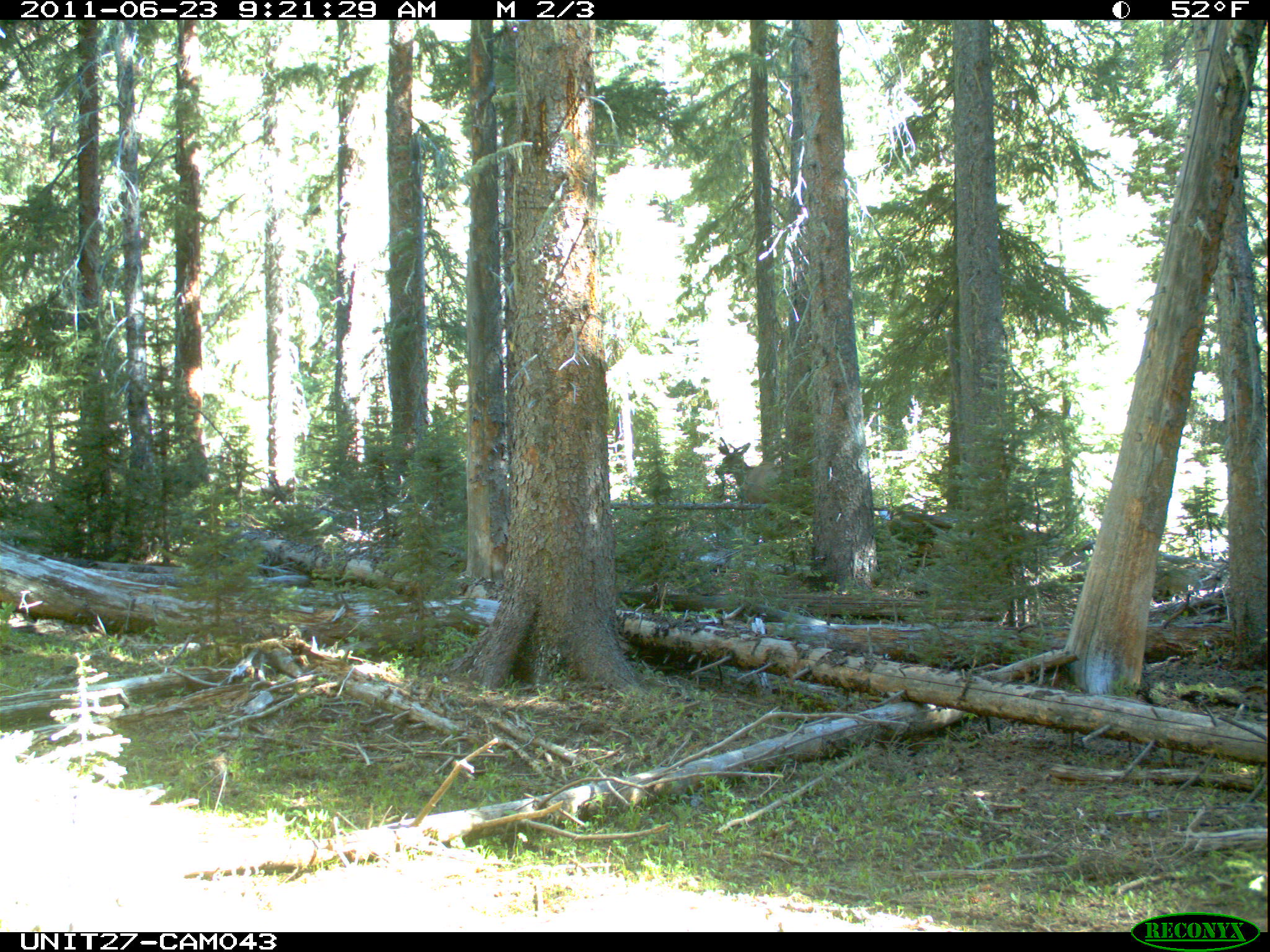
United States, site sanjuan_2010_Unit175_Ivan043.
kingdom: Animalia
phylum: Chordata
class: Mammalia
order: Artiodactyla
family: Cervidae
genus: Cervus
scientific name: Cervus elaphus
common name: red deer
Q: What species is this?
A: Cervus elaphus (red deer).